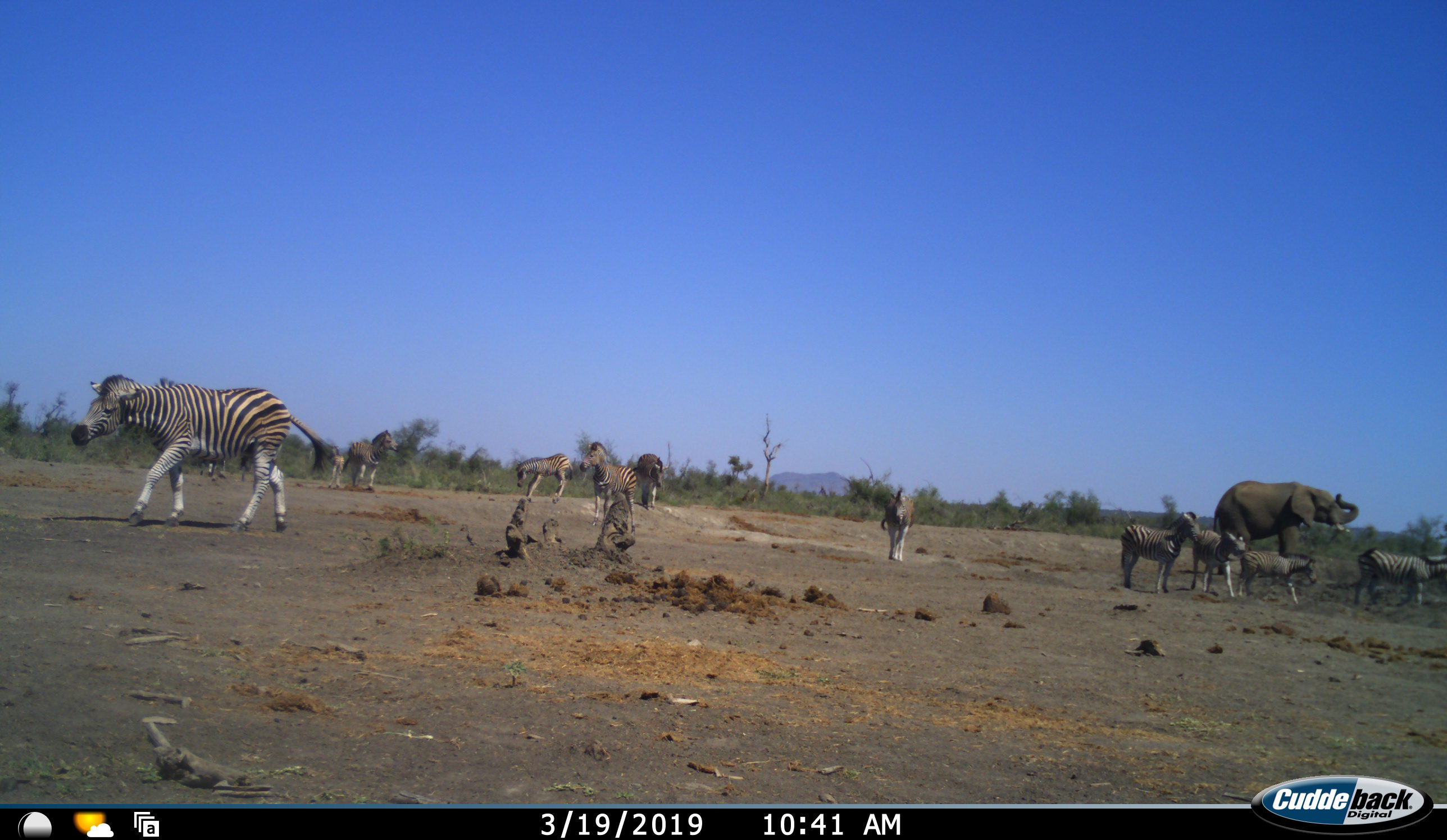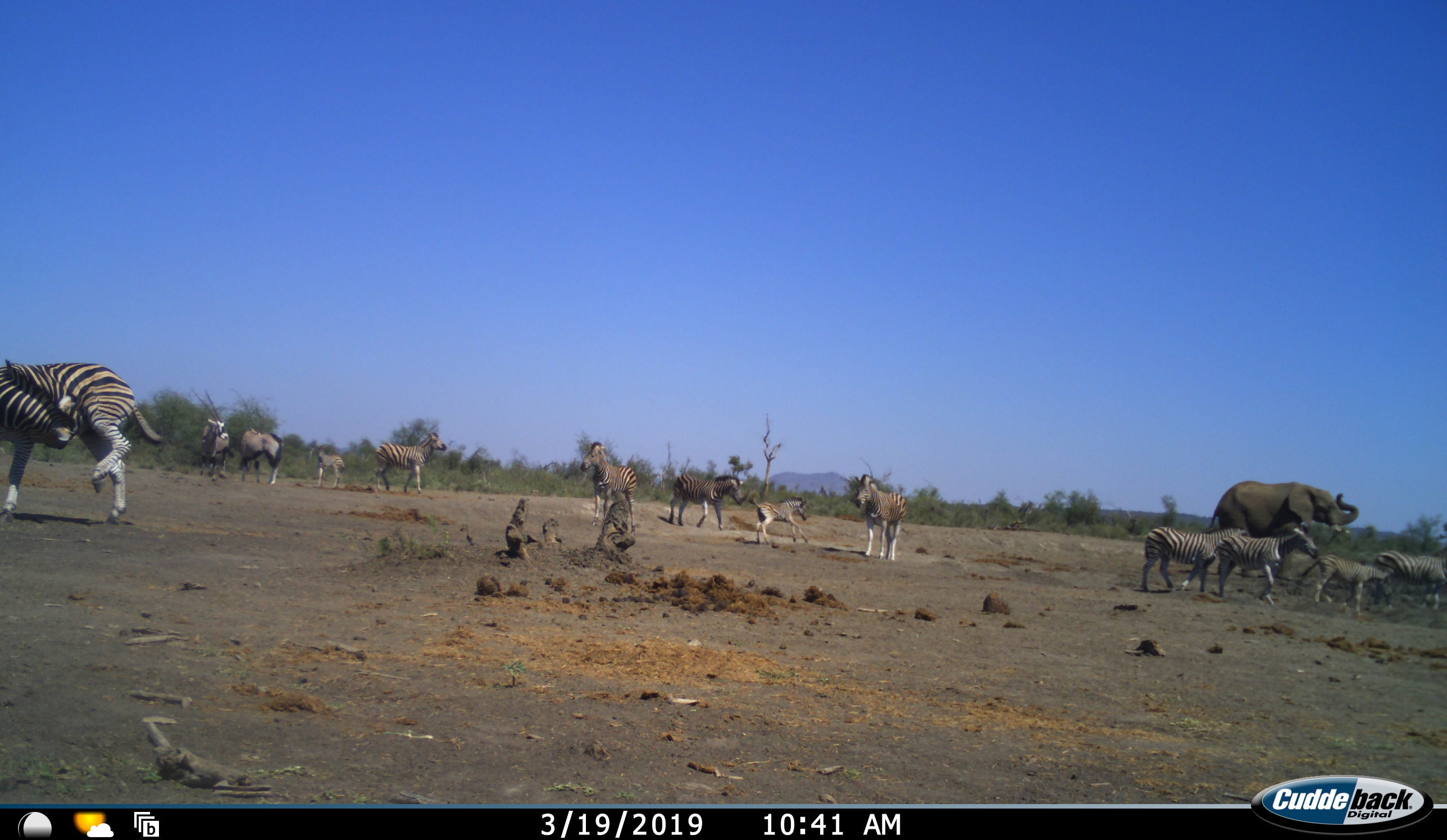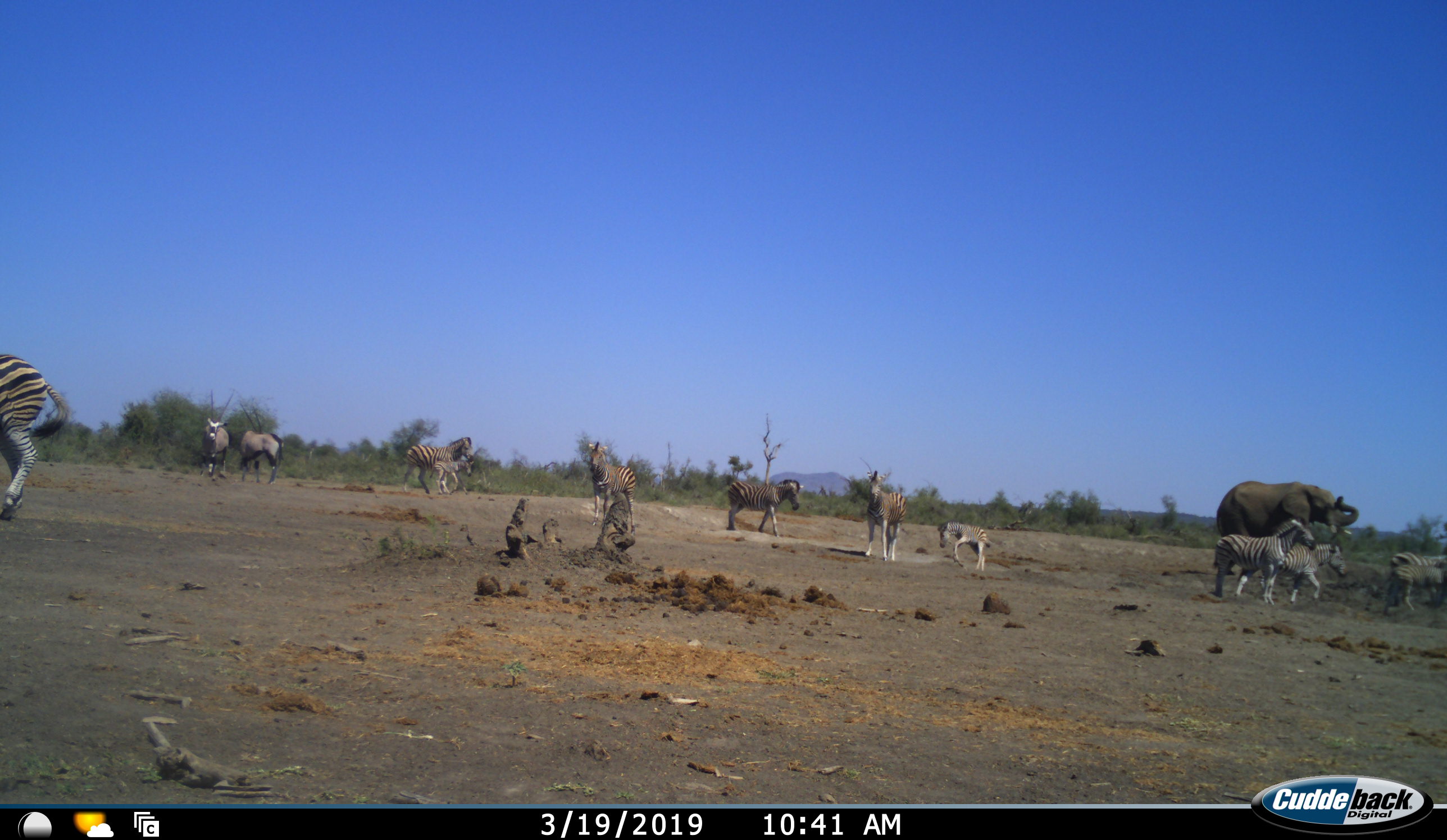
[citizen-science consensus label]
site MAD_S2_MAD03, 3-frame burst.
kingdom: Animalia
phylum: Chordata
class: Mammalia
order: Proboscidea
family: Elephantidae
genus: Loxodonta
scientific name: Loxodonta africana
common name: african bush elephant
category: elephant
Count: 1.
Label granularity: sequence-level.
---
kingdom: Animalia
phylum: Chordata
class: Mammalia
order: Perissodactyla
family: Equidae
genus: Equus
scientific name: Equus quagga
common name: plains zebra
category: zebraplains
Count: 11-50.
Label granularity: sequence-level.